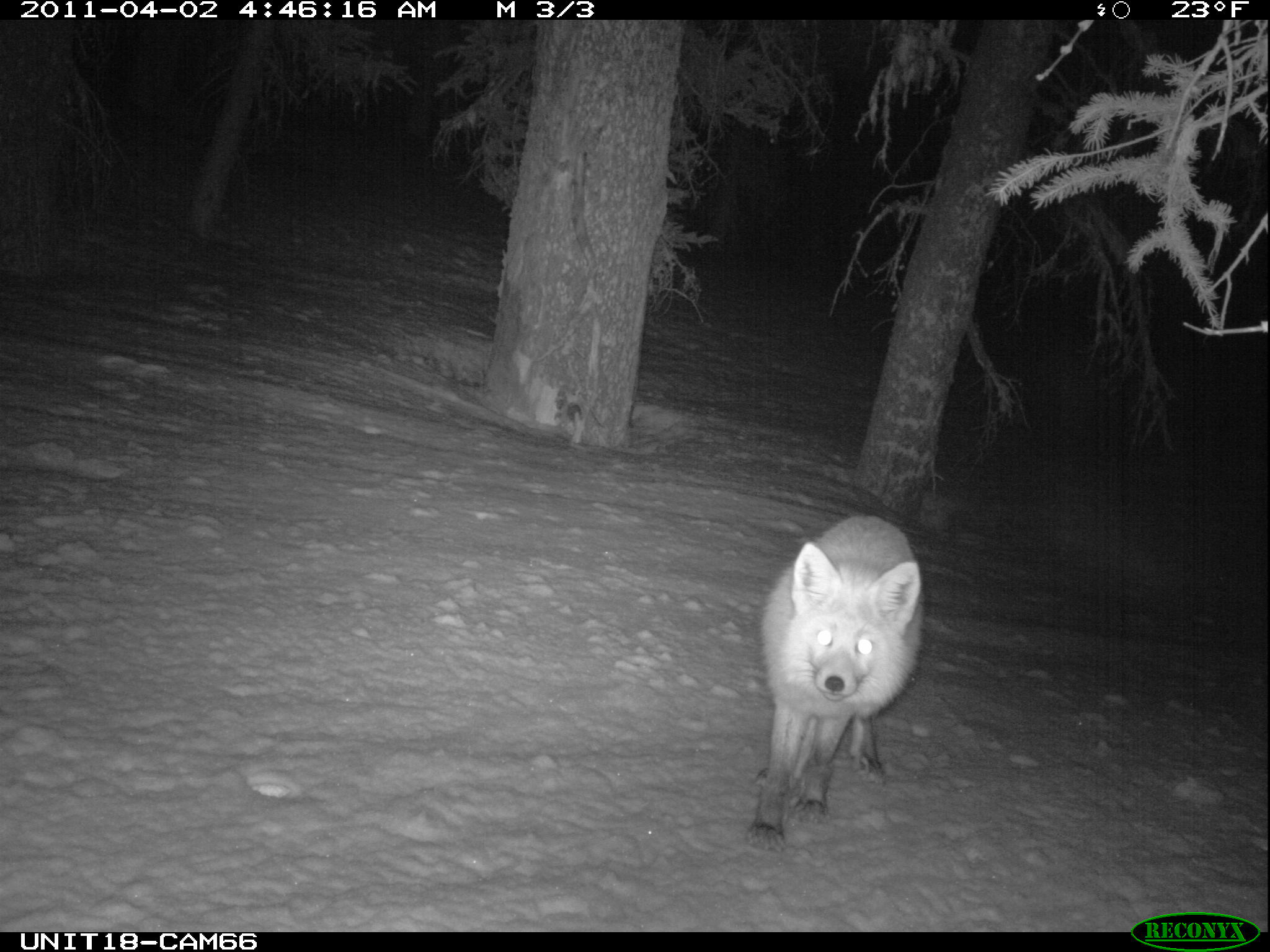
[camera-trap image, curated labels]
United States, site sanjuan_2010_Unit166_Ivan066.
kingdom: Animalia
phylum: Chordata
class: Mammalia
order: Carnivora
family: Canidae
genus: Vulpes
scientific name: Vulpes vulpes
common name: red fox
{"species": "Vulpes vulpes (red fox)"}